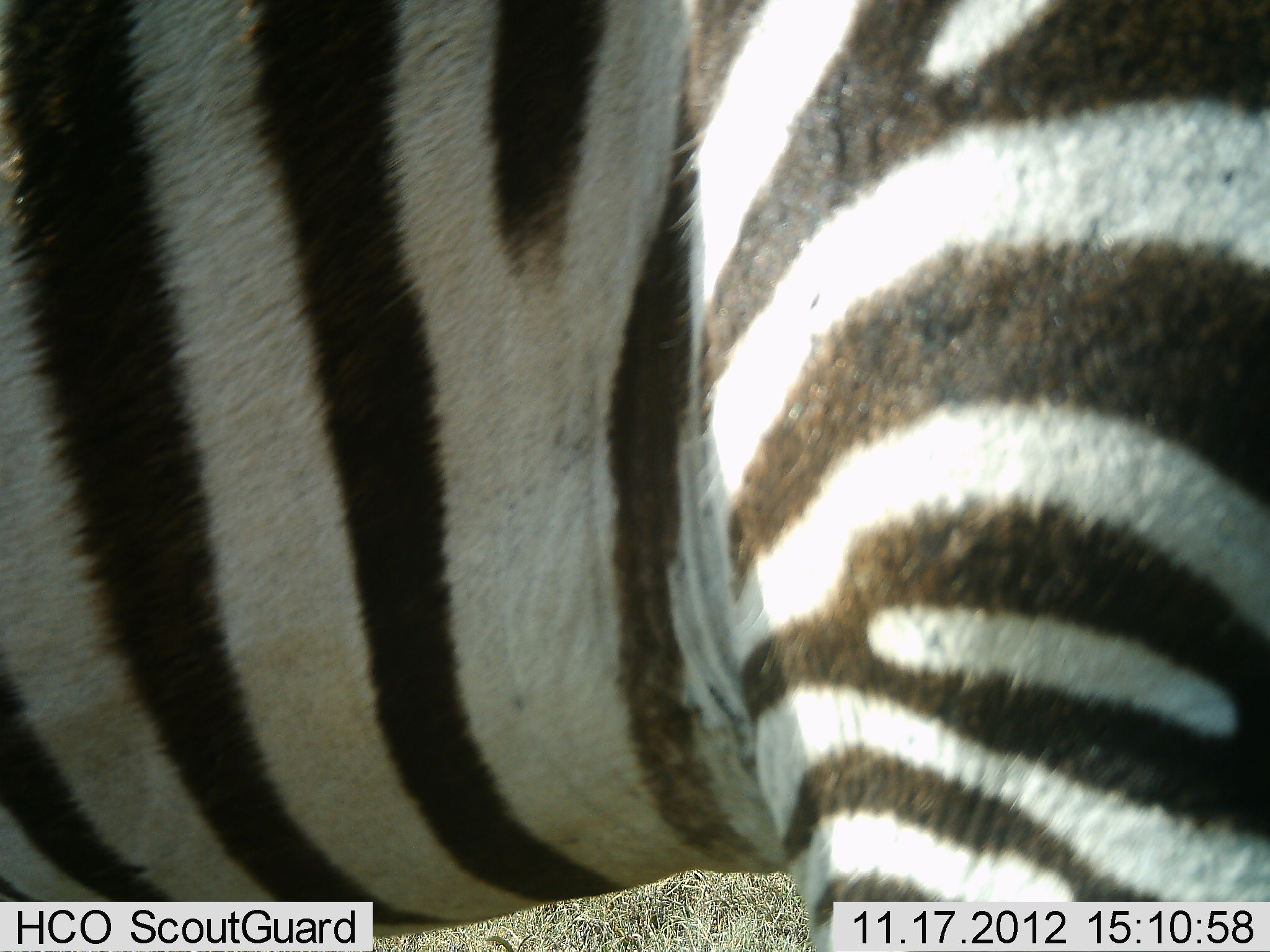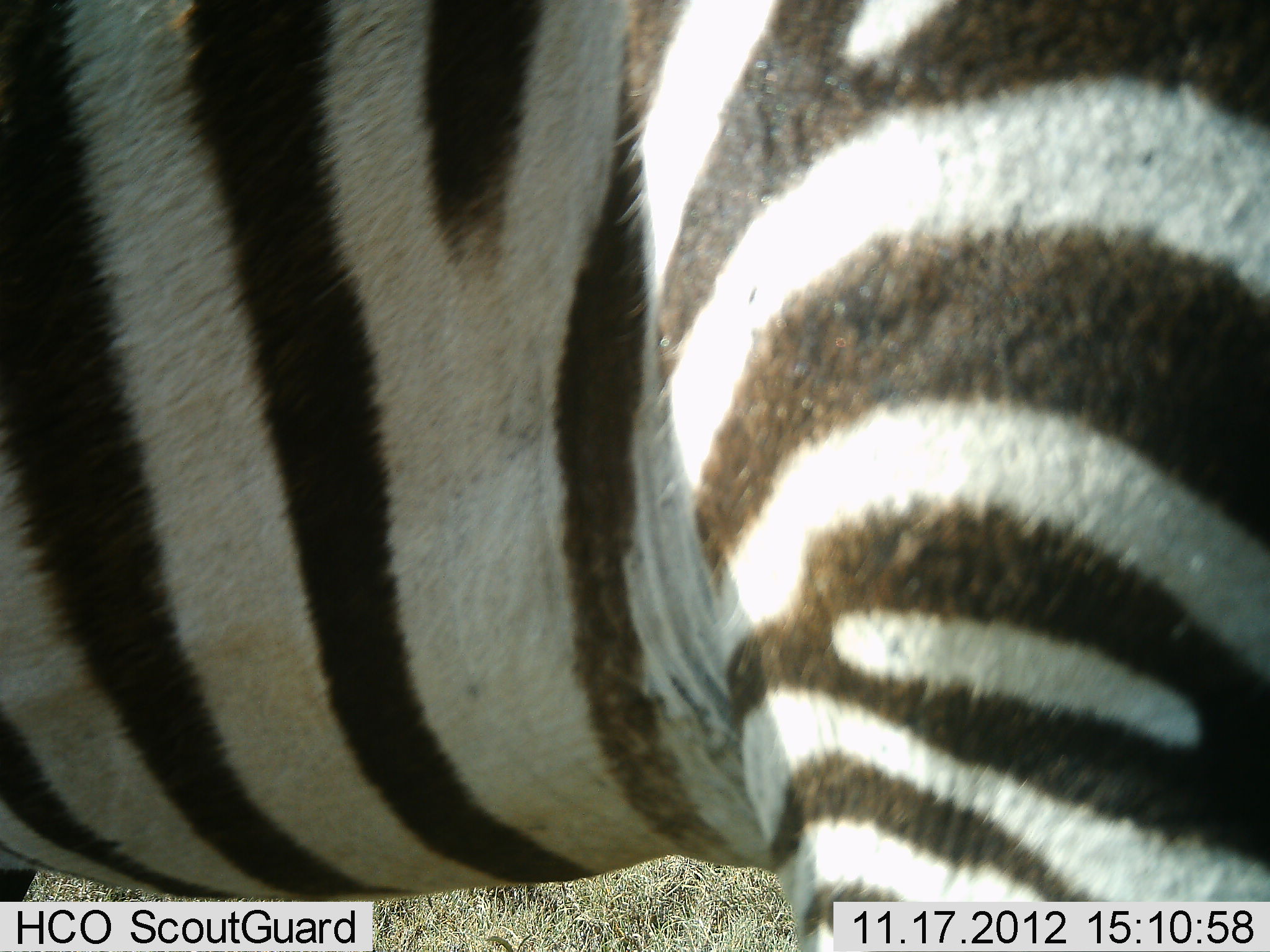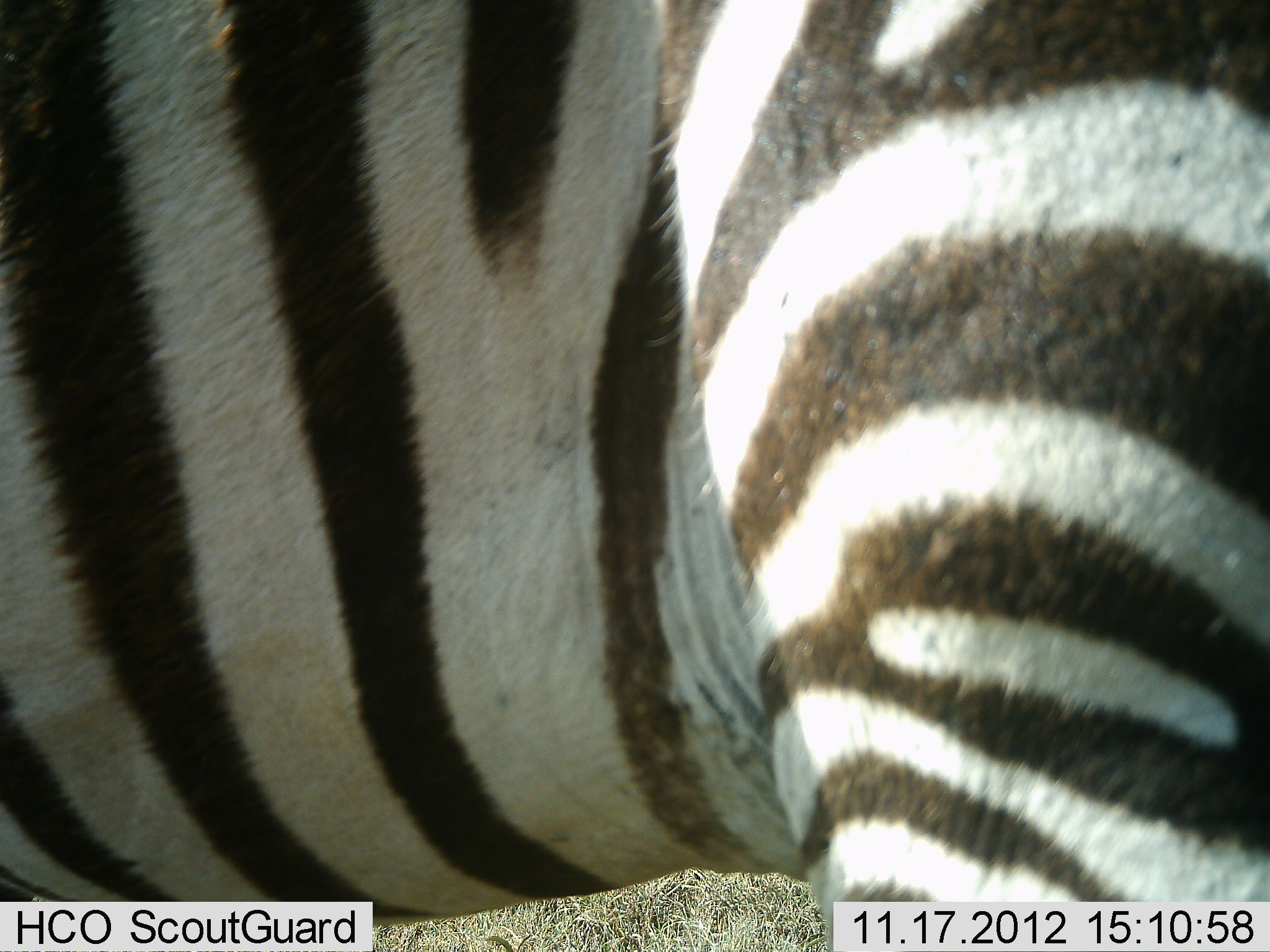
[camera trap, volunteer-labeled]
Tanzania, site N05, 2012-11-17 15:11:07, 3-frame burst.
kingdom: Animalia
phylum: Chordata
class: Mammalia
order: Perissodactyla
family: Equidae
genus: Equus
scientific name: Equus quagga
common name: plains zebra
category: zebra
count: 1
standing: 100%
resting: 0%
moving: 0%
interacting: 0%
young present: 0%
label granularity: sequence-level